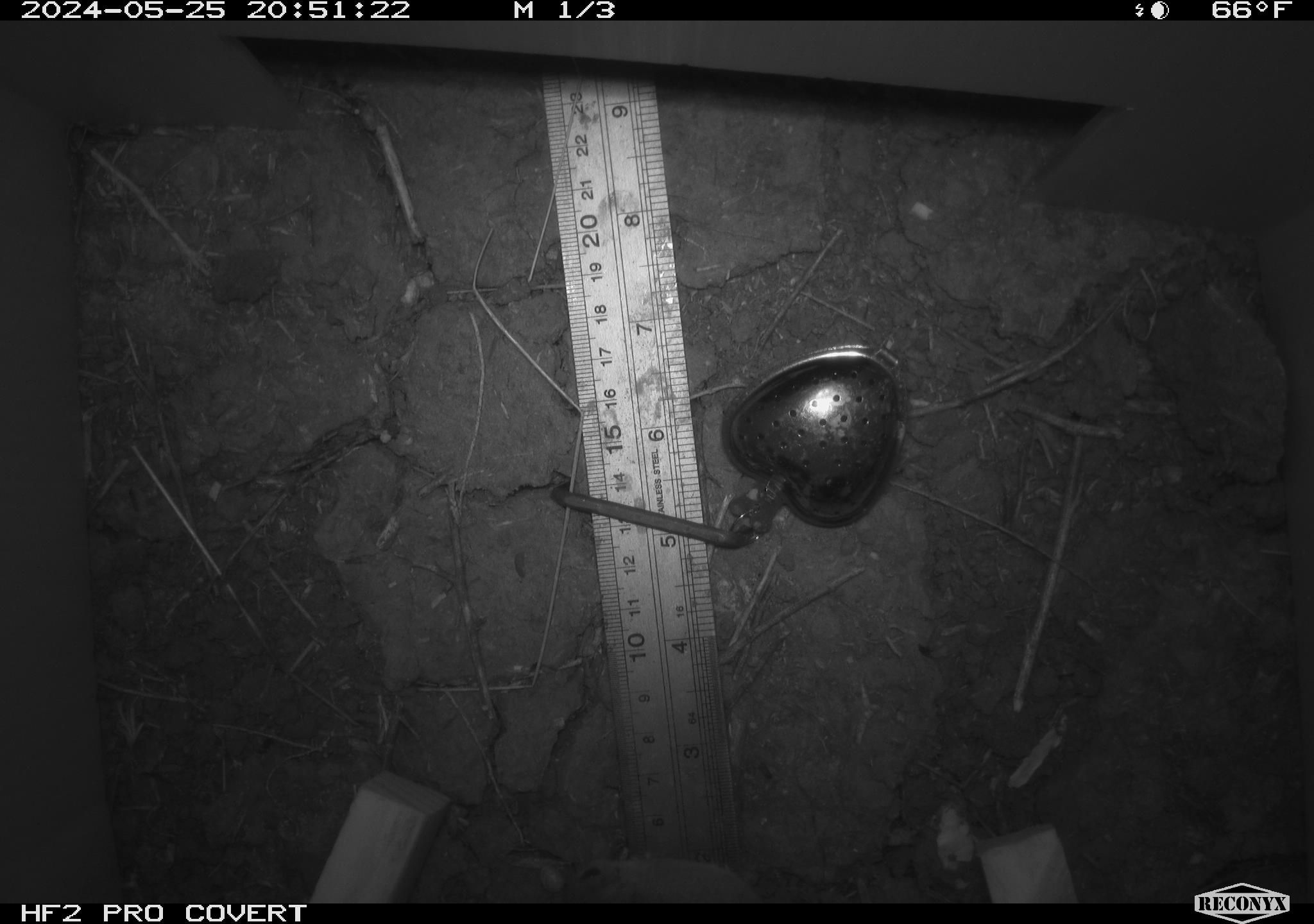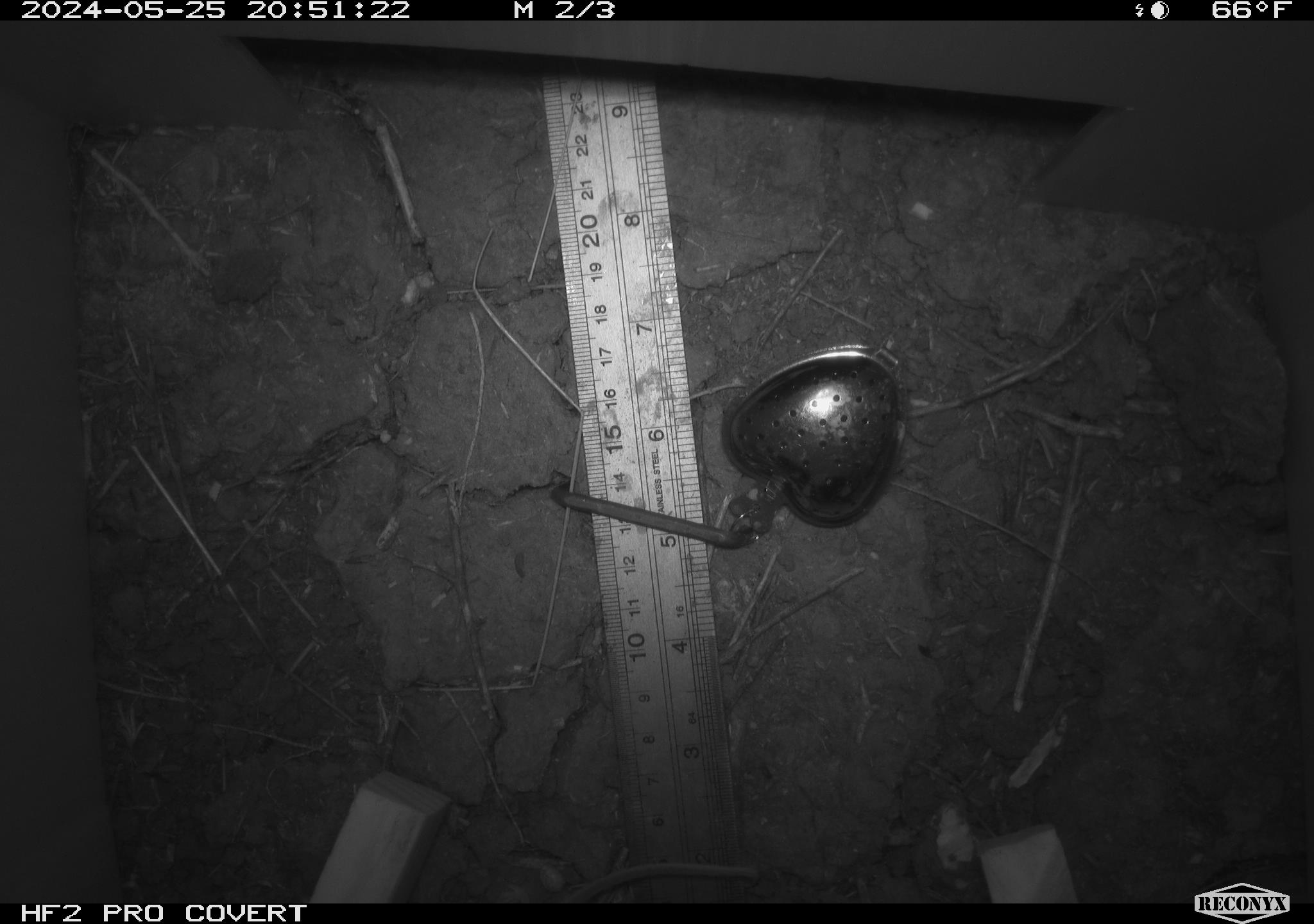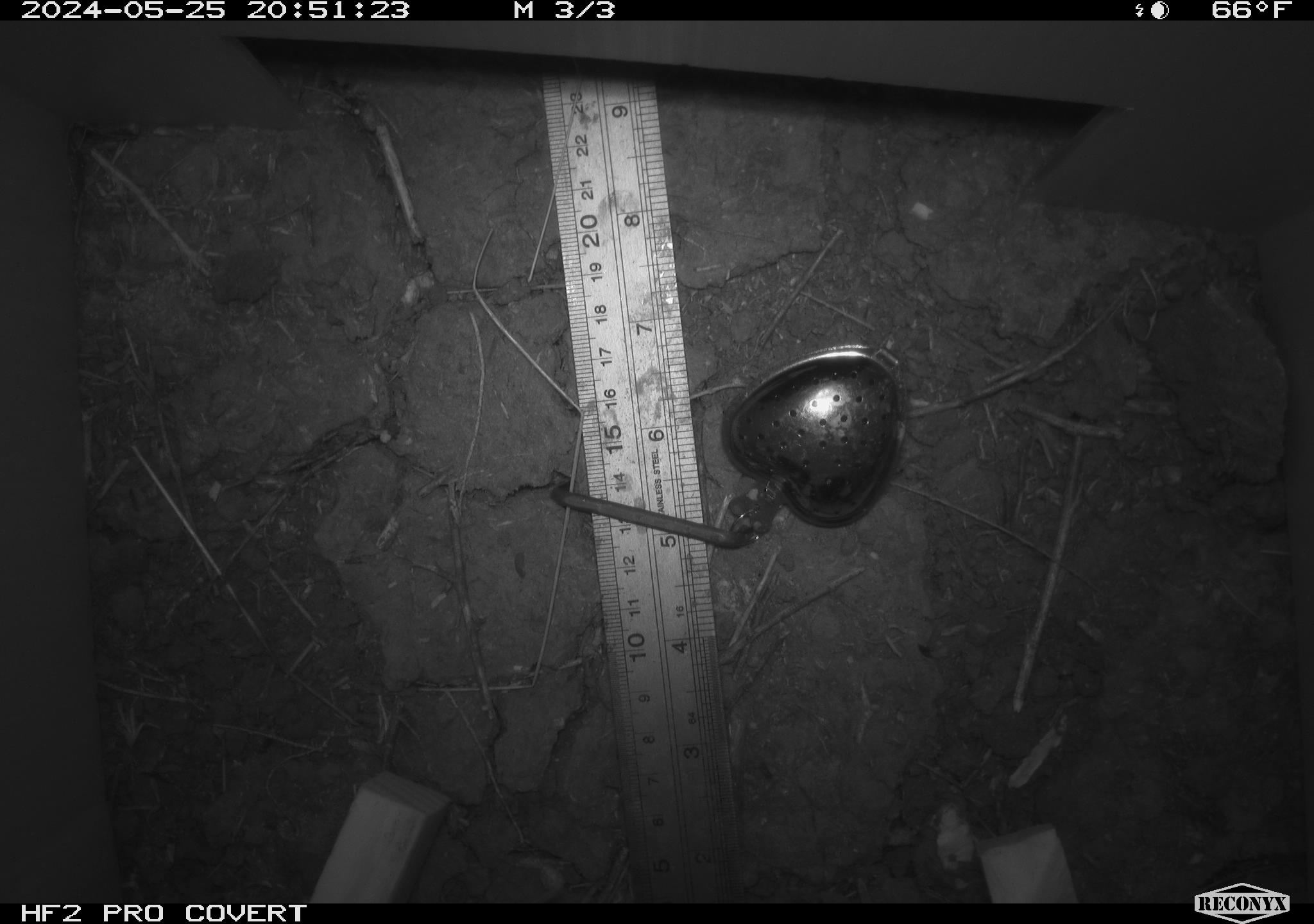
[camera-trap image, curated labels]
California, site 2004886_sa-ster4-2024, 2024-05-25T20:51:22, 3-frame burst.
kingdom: Animalia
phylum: Chordata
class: Mammalia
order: Rodentia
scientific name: Rodentia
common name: mouse species